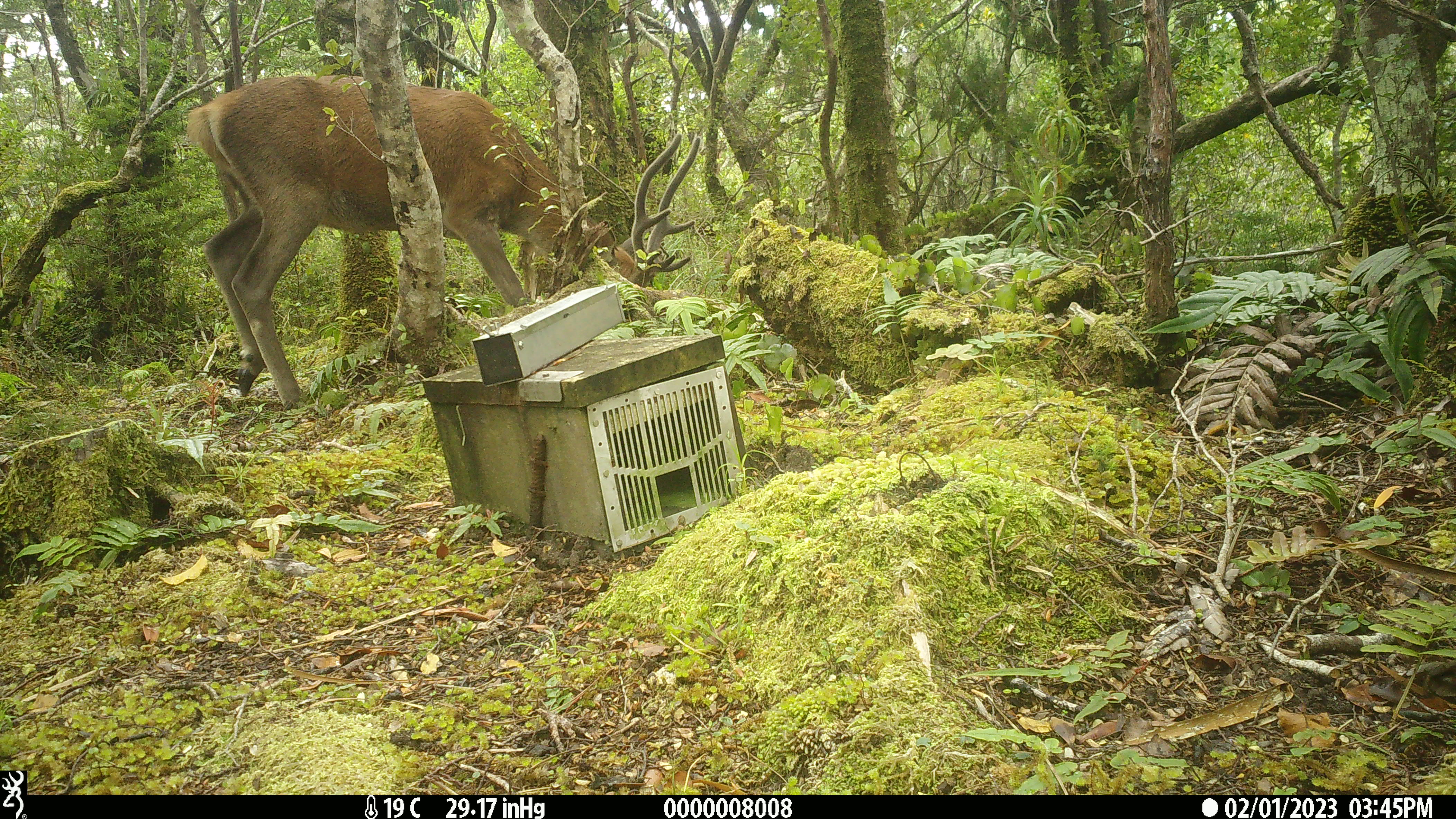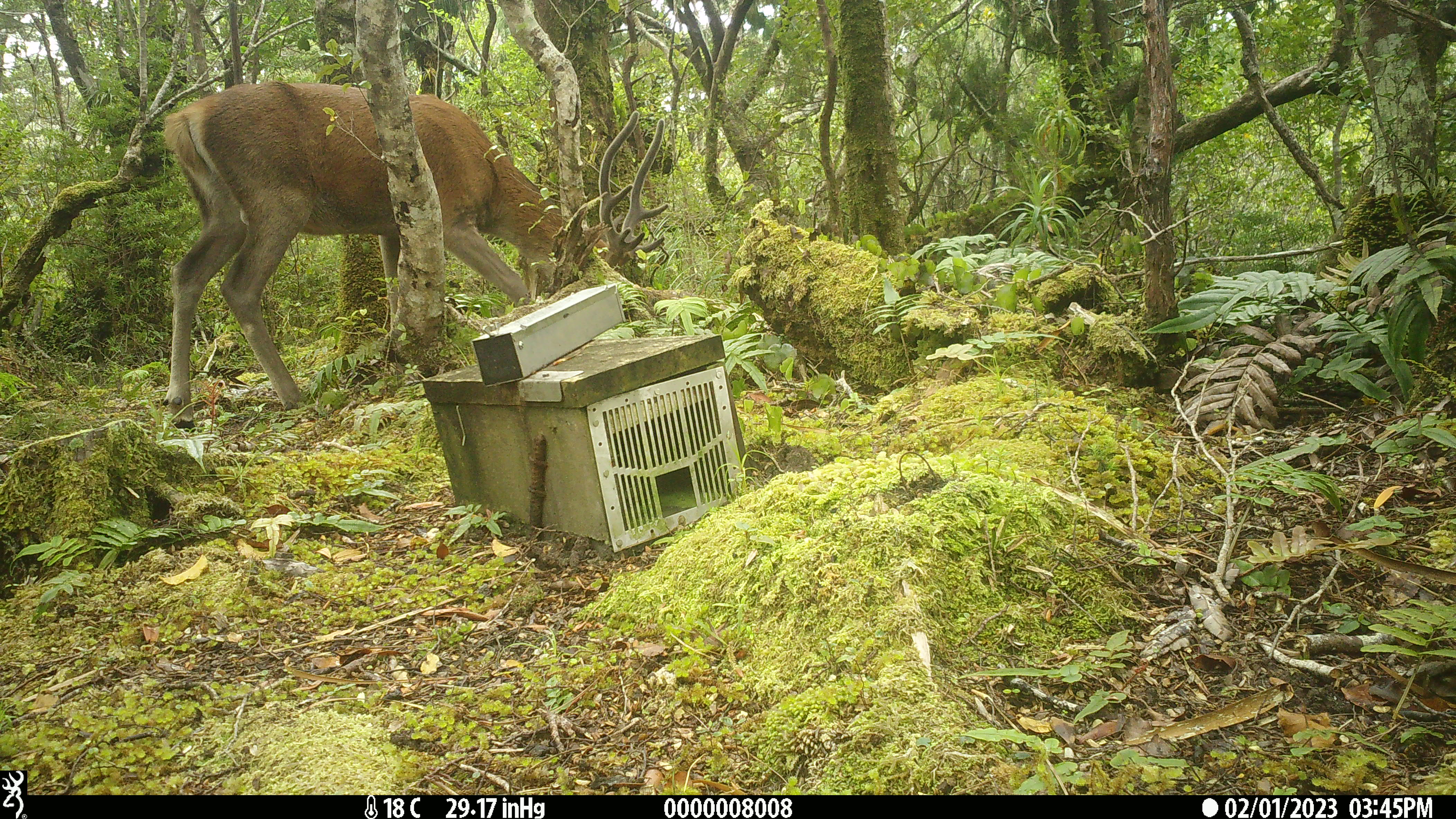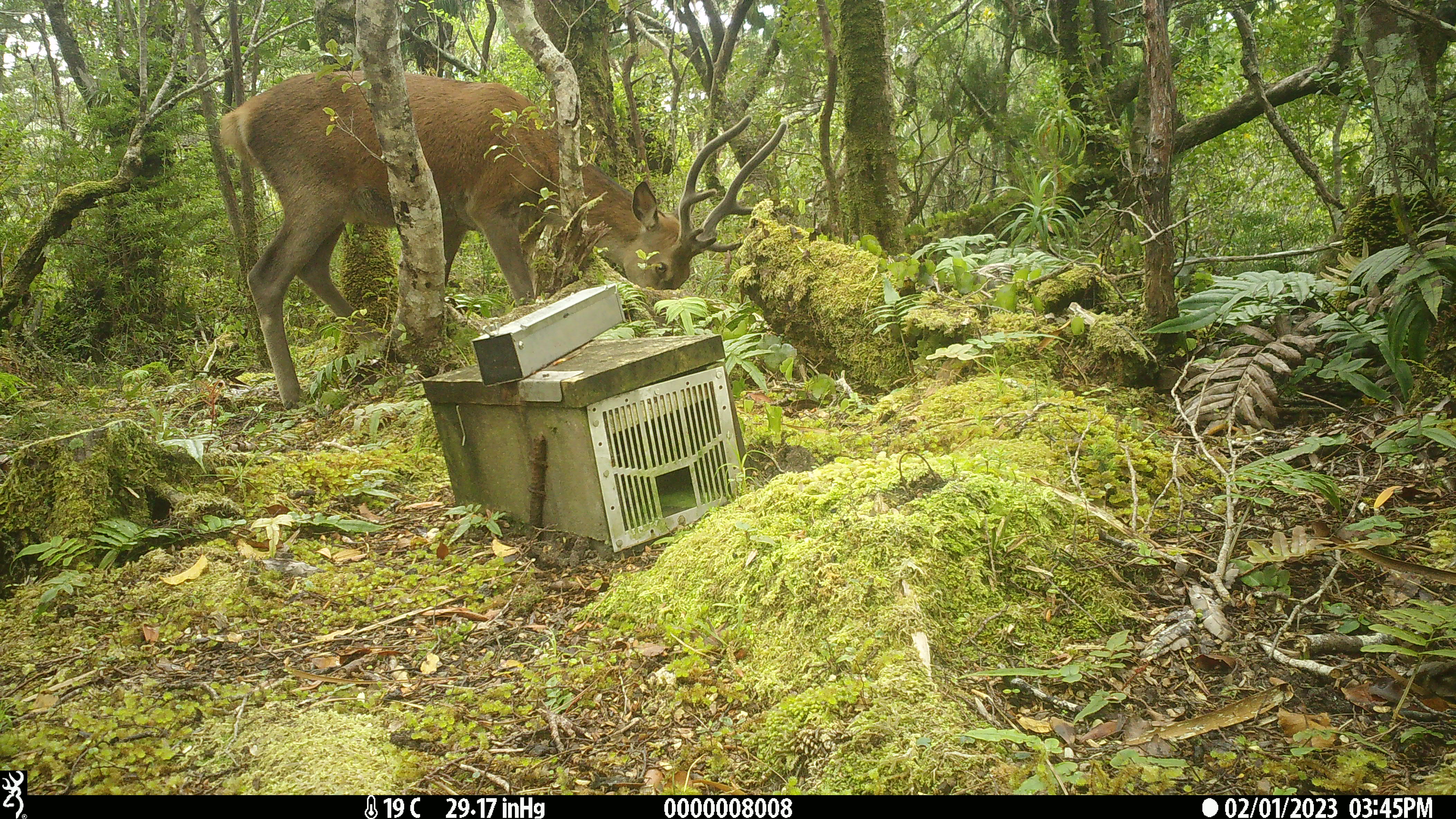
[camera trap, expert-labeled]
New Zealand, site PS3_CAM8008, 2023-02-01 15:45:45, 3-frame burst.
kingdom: Animalia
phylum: Chordata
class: Mammalia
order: Artiodactyla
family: Cervidae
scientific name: Cervidae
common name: deer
Deer (Cervidae).